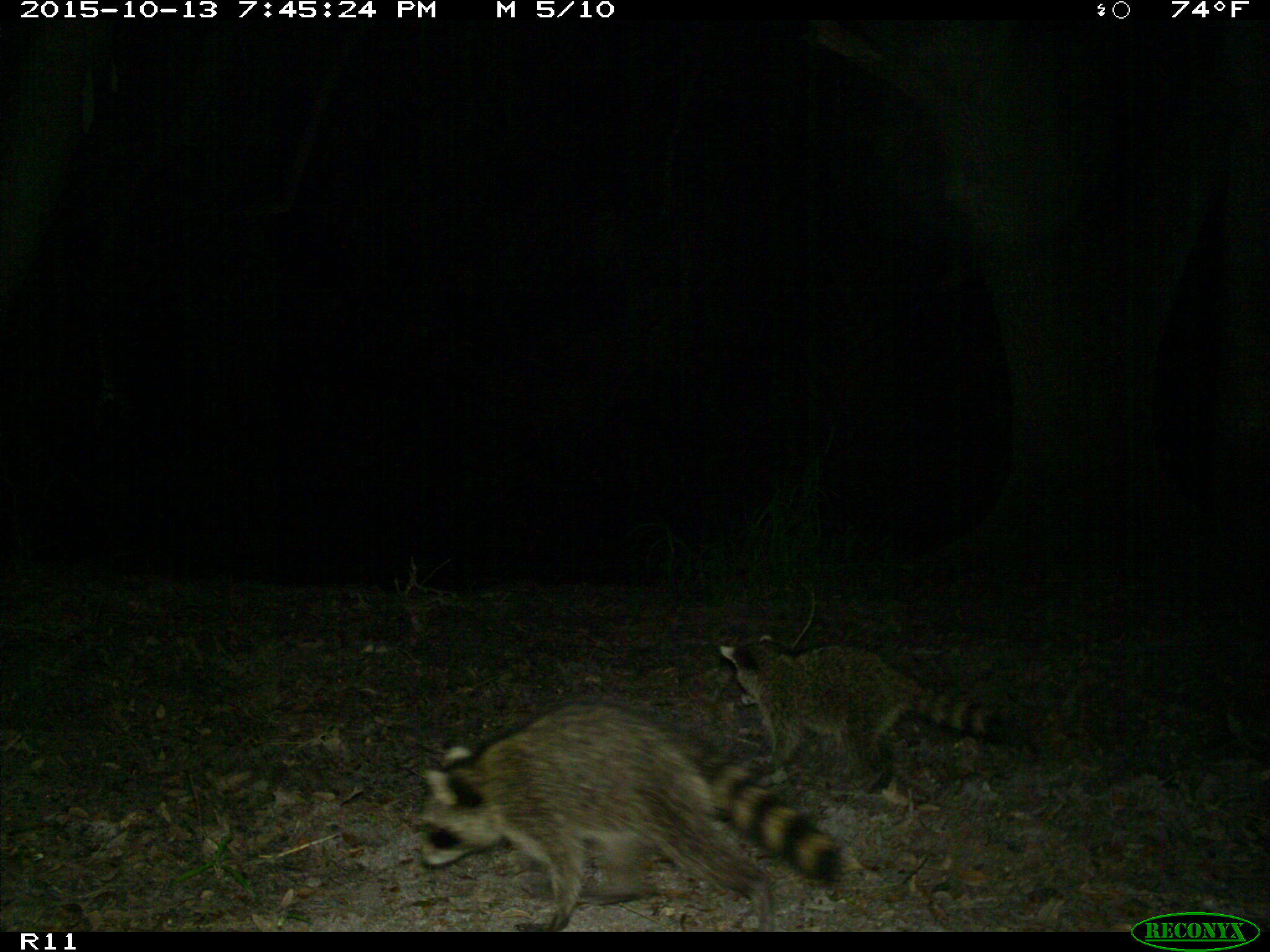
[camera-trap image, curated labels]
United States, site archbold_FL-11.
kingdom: Animalia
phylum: Chordata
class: Mammalia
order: Carnivora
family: Procyonidae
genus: Procyon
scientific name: Procyon lotor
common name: common raccoon